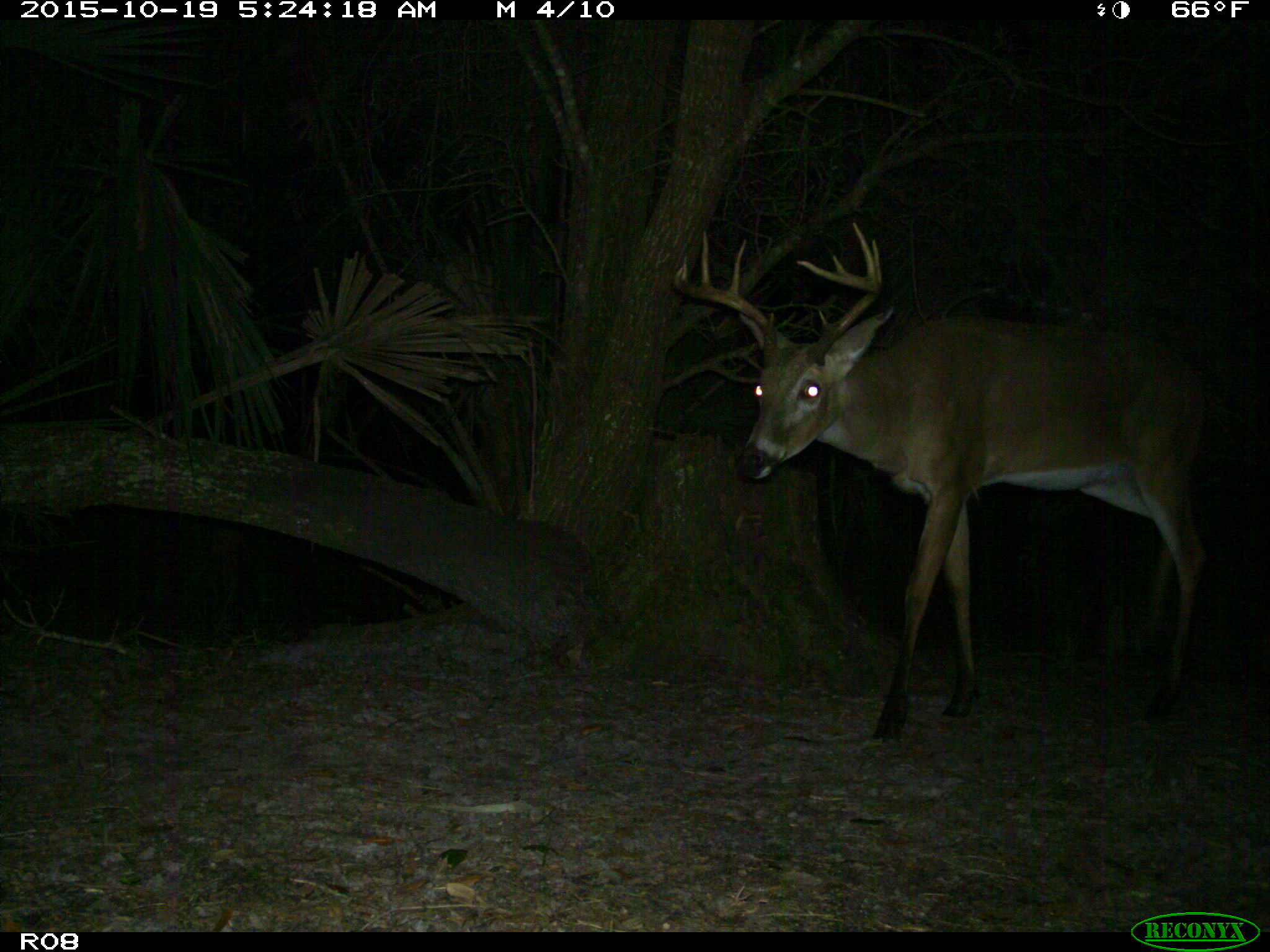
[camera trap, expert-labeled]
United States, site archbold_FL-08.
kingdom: Animalia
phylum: Chordata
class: Mammalia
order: Artiodactyla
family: Cervidae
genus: Odocoileus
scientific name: Odocoileus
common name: deer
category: unidentified deer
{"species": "unidentified deer (deer) (Odocoileus)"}